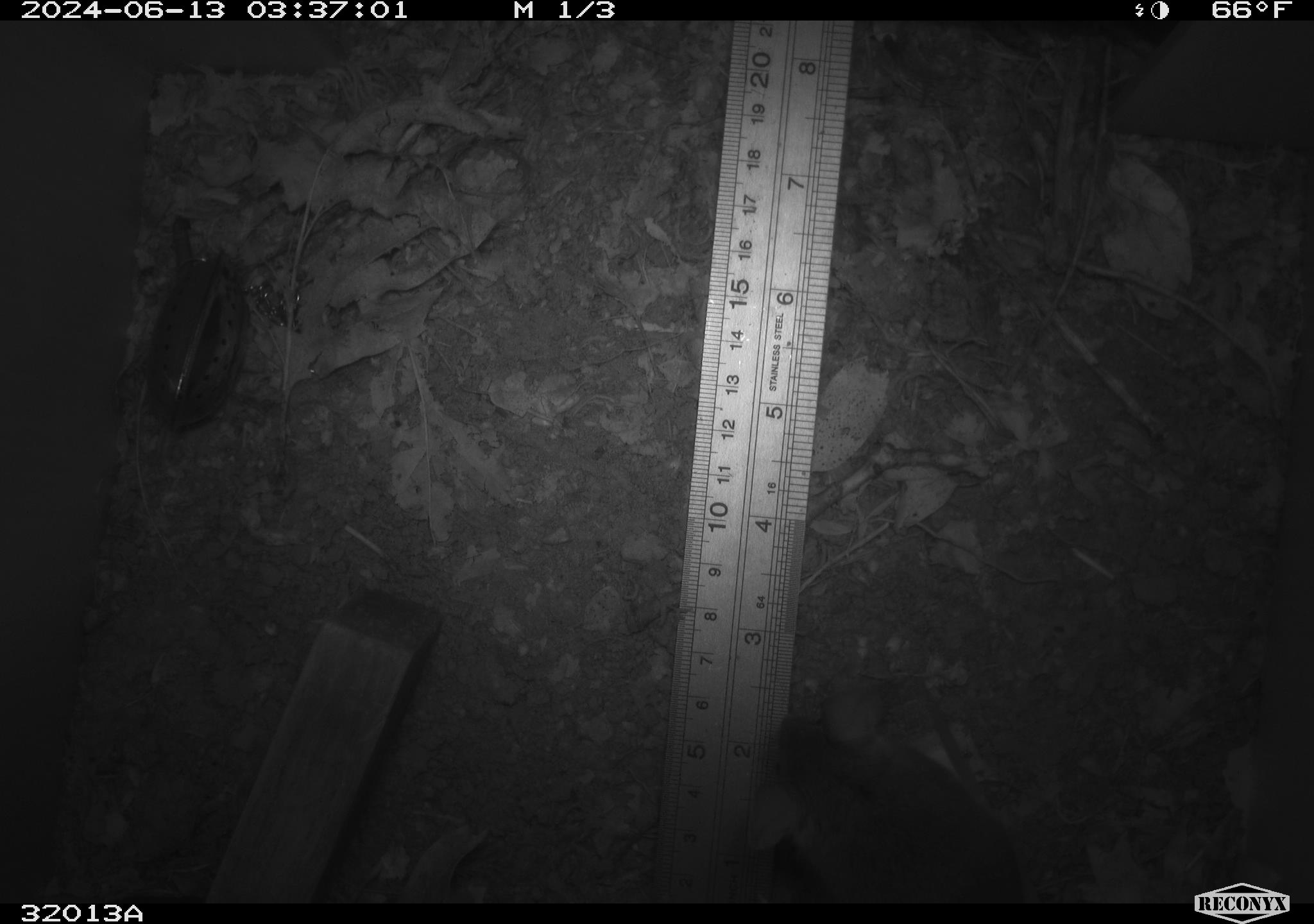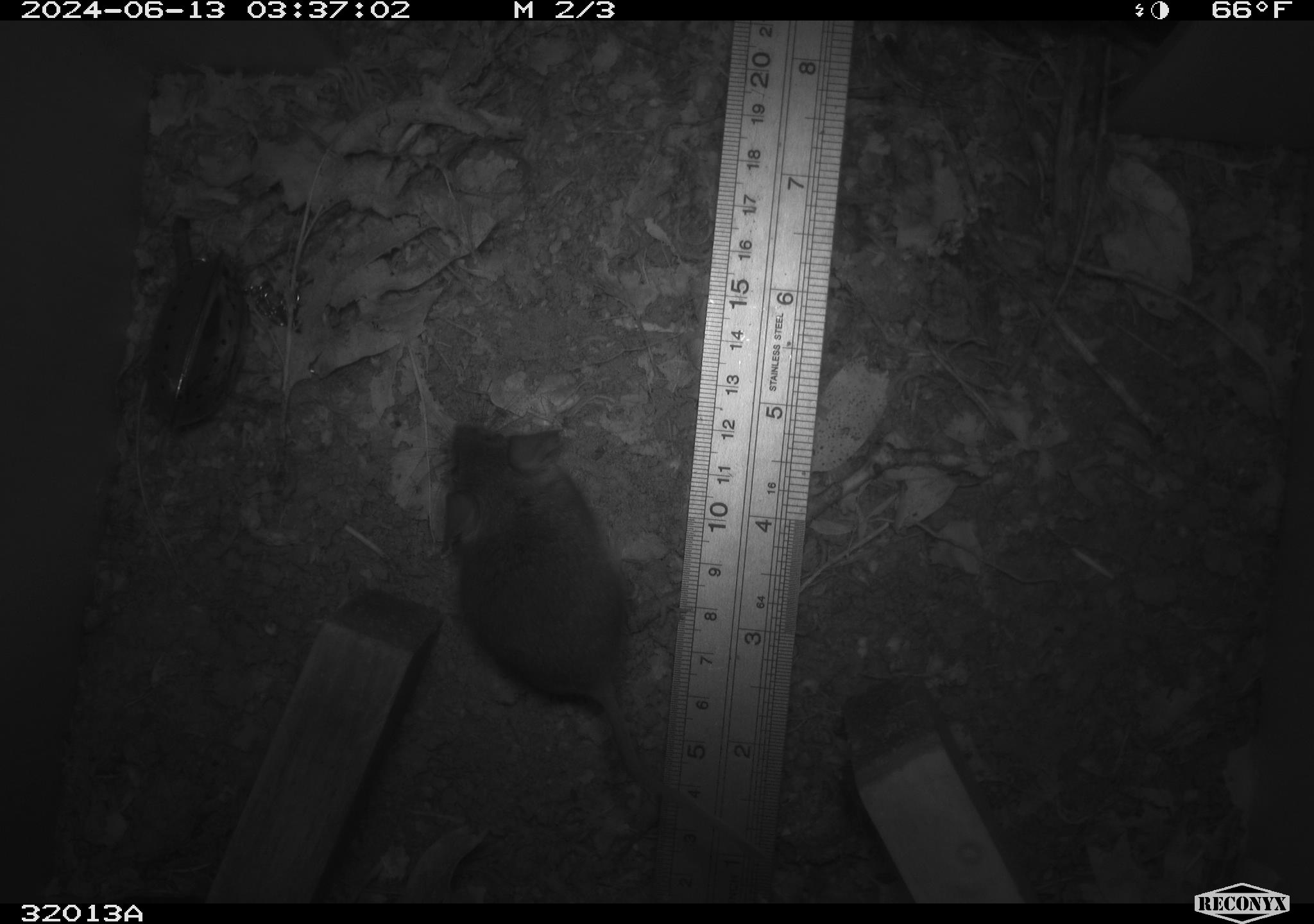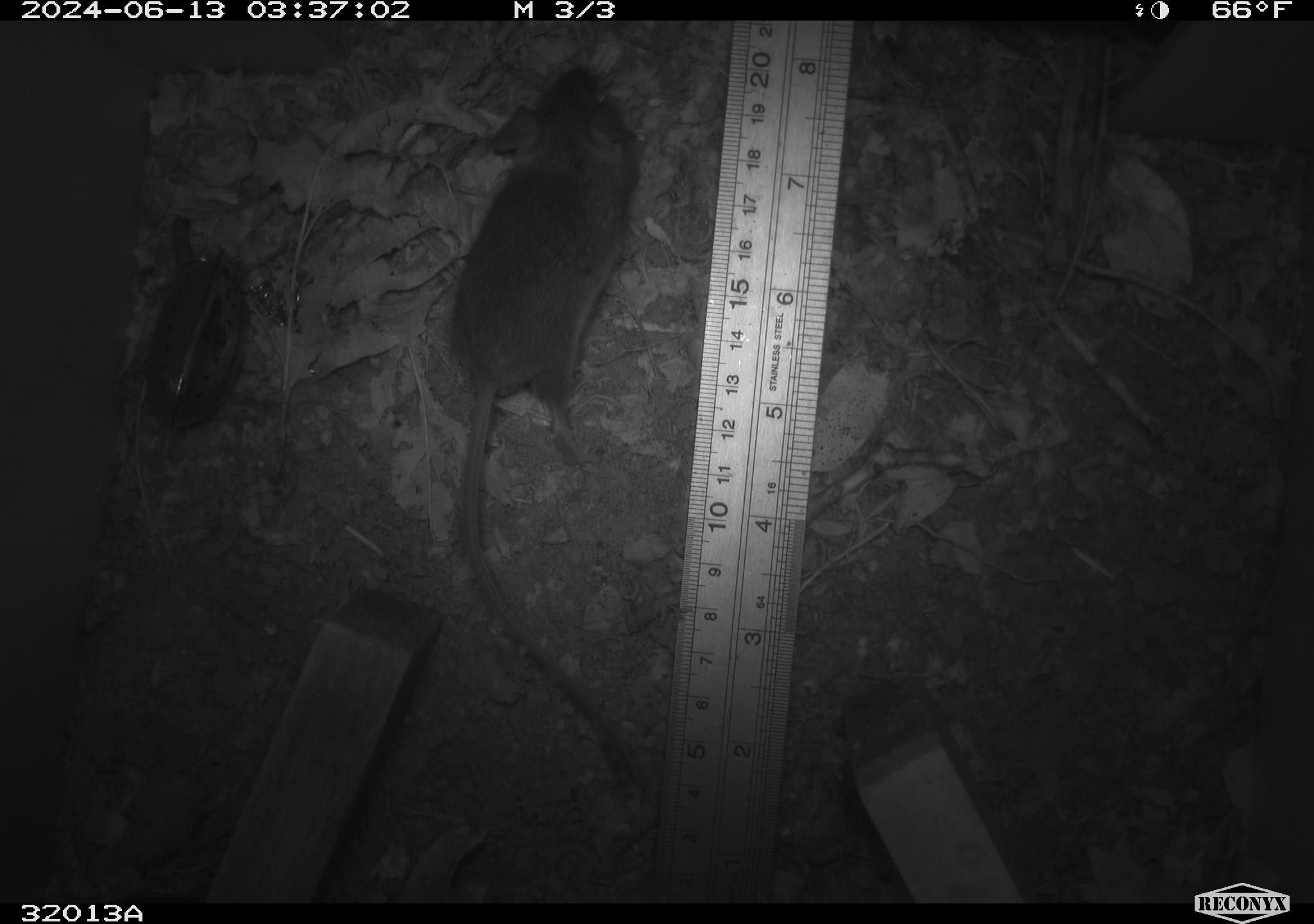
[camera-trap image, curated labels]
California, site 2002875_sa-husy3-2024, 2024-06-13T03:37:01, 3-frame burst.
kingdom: Animalia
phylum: Chordata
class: Mammalia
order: Rodentia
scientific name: Rodentia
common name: rodent